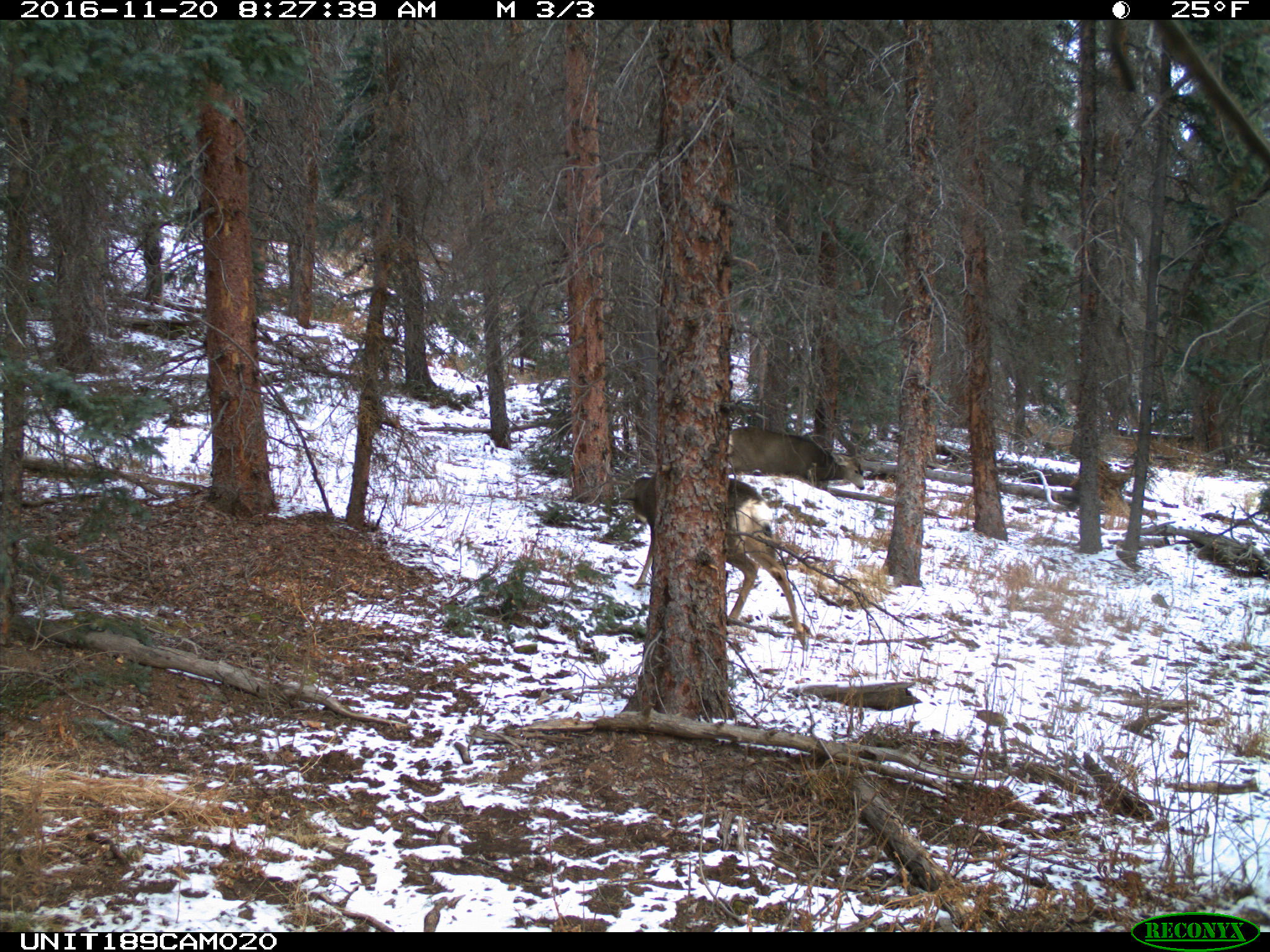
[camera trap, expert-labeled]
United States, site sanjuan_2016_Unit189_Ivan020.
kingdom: Animalia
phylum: Chordata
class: Mammalia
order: Artiodactyla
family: Cervidae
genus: Odocoileus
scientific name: Odocoileus hemionus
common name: mule deer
Odocoileus hemionus (mule deer).